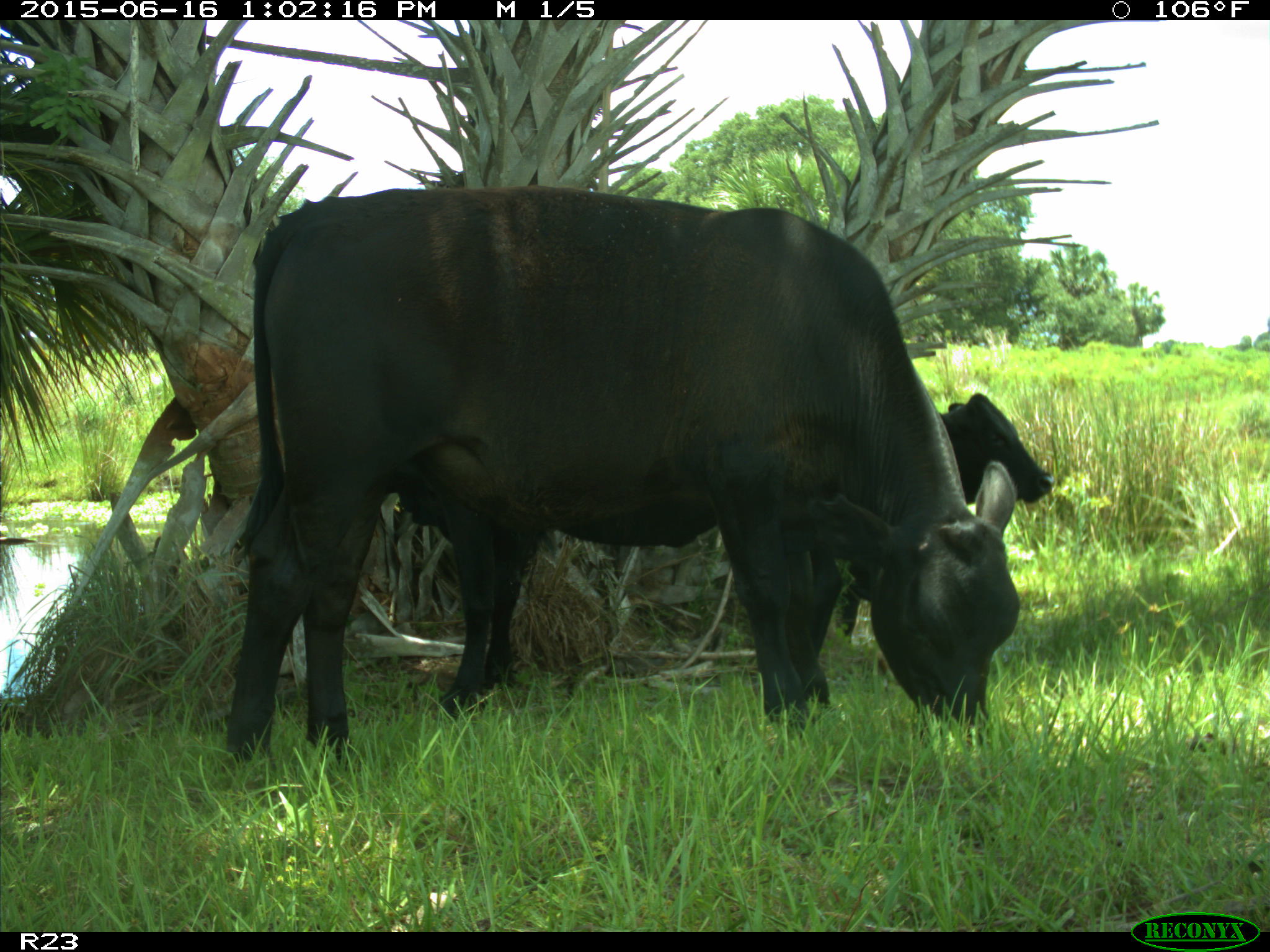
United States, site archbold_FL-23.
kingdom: Animalia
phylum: Chordata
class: Mammalia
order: Artiodactyla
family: Bovidae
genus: Bos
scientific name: Bos taurus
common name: domestic cow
Bos taurus (domestic cow).